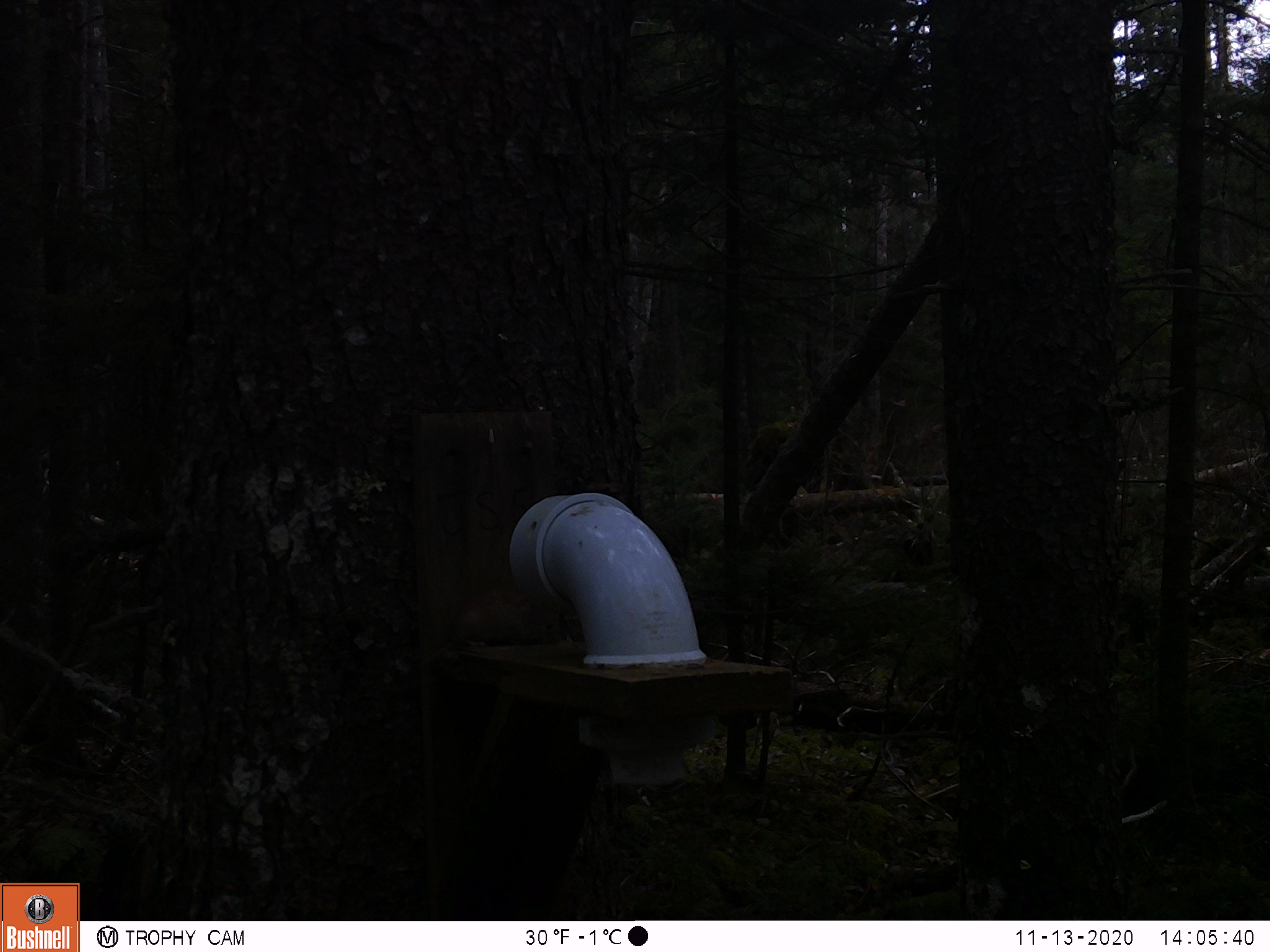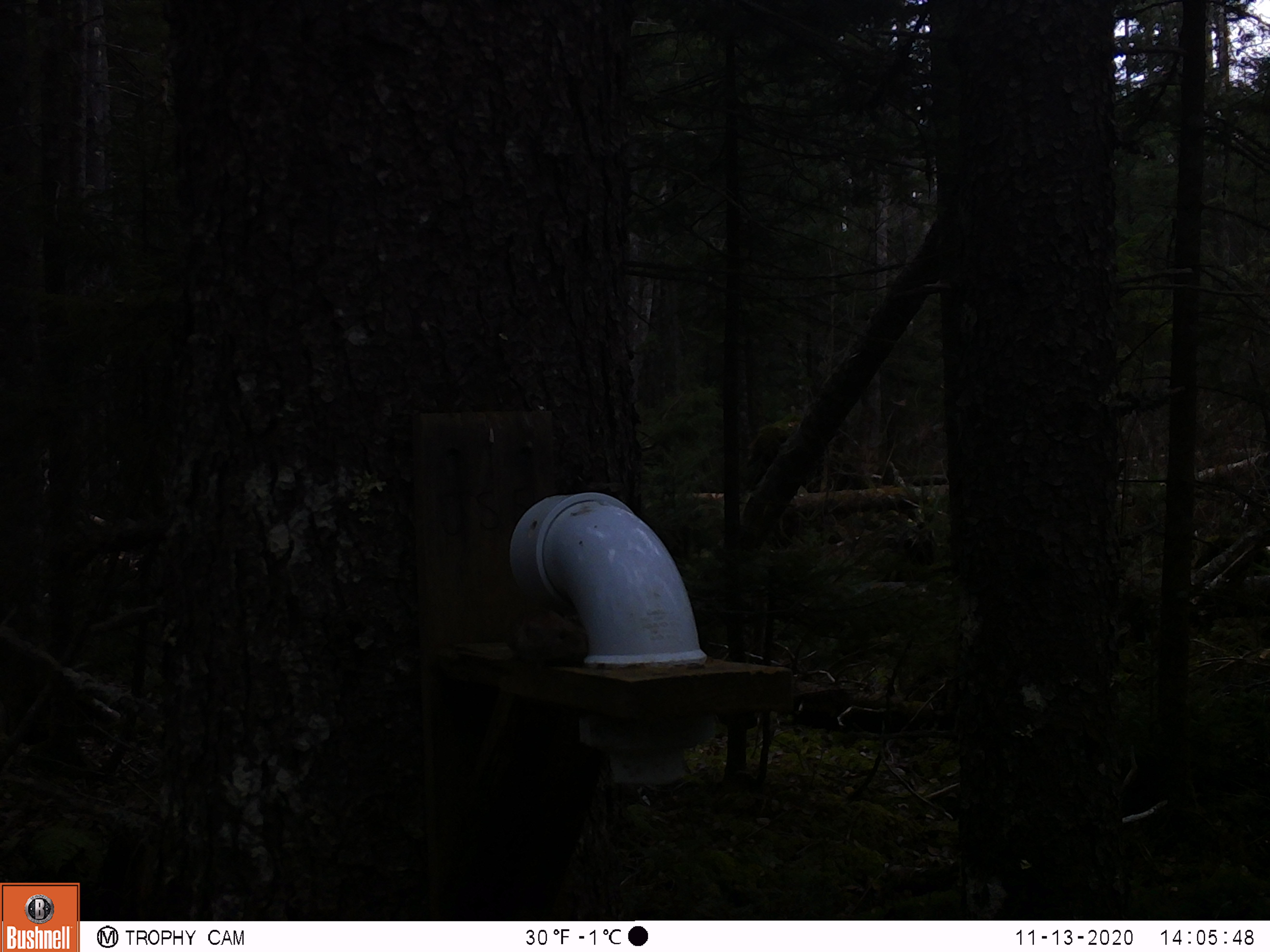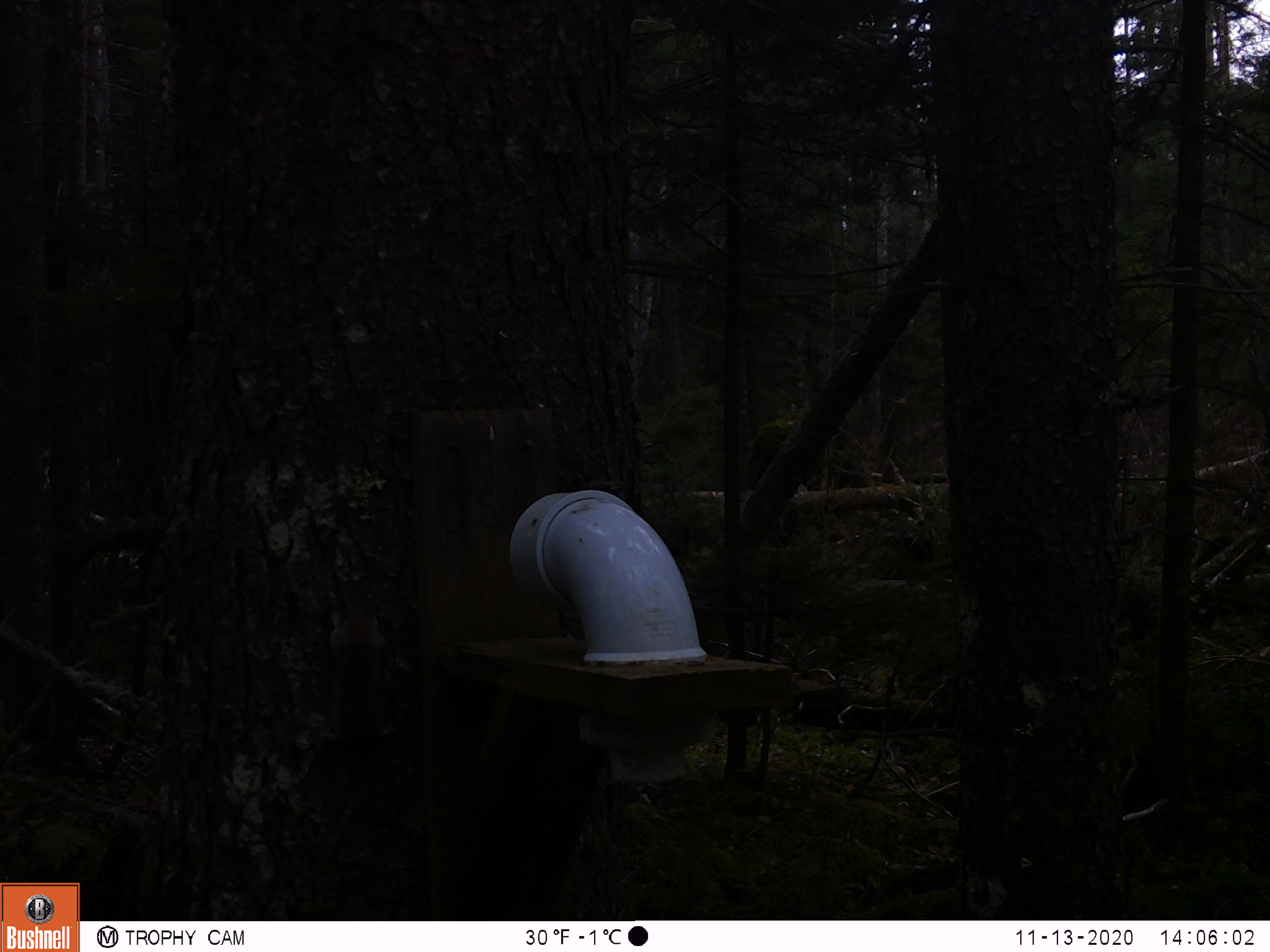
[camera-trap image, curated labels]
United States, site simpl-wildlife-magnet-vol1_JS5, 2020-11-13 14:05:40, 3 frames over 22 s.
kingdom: Animalia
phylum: Chordata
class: Mammalia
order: Rodentia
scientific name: Rodentia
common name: mouse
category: mouse sp.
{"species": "mouse sp. (mouse) (Rodentia)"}